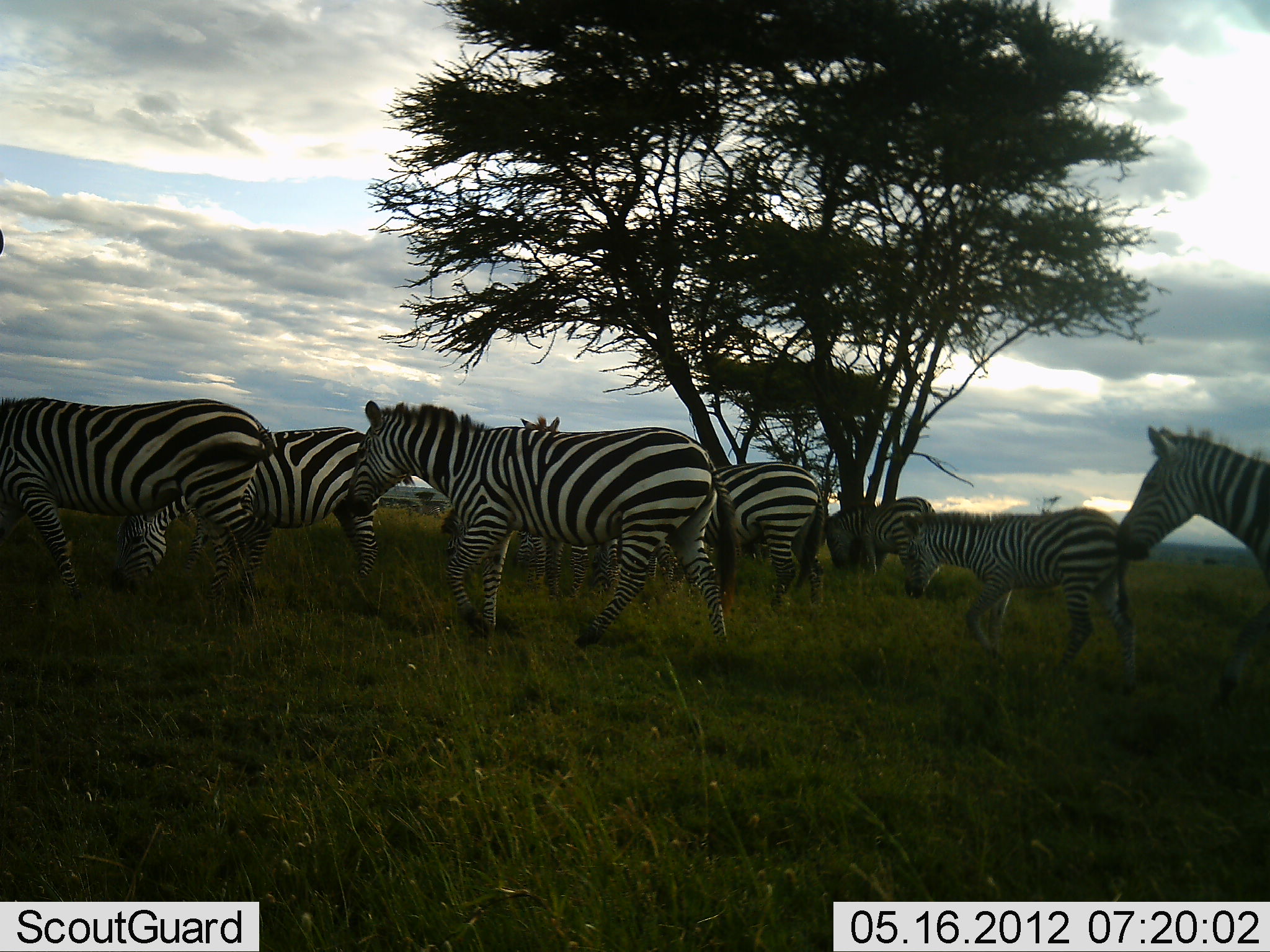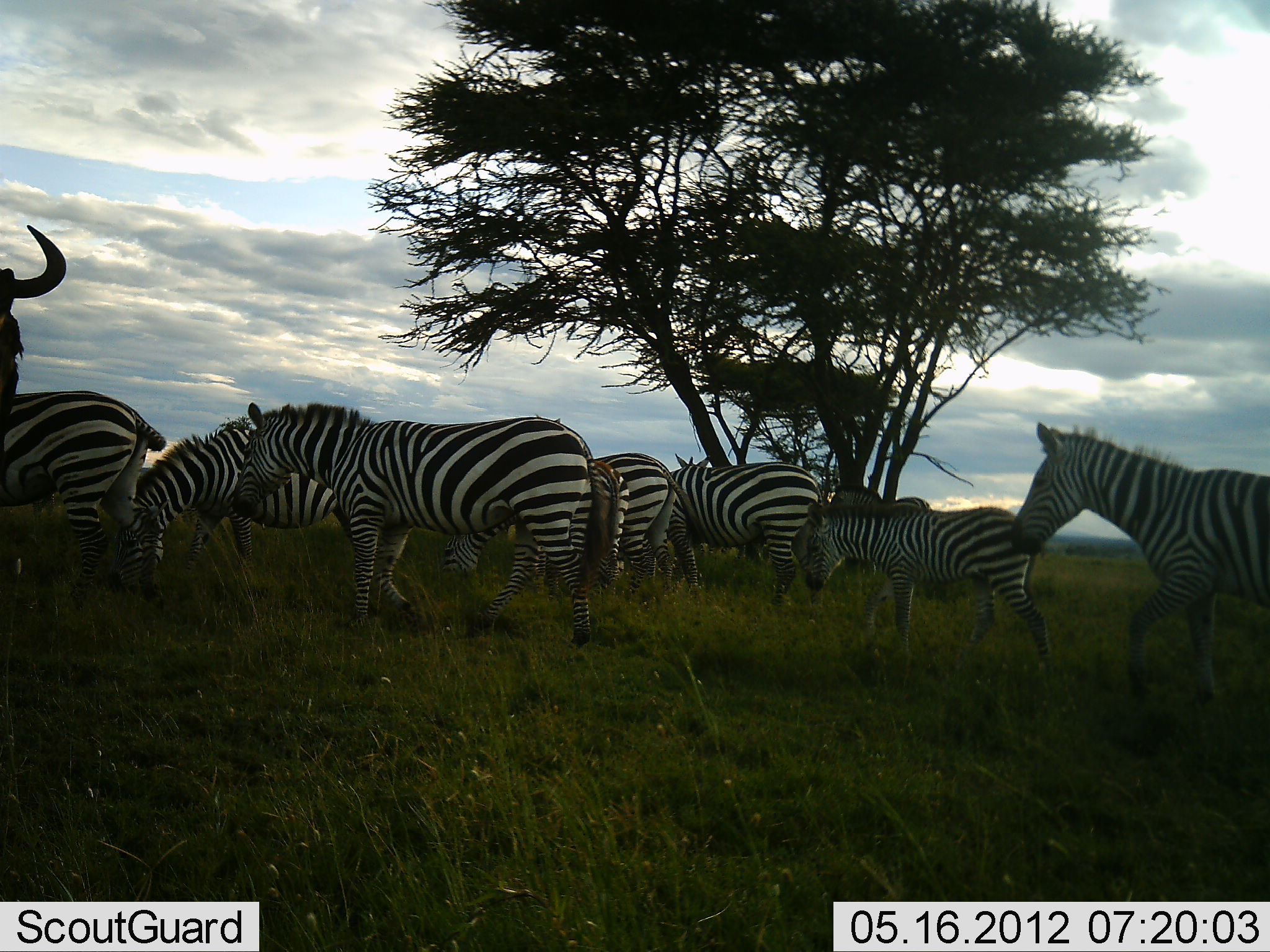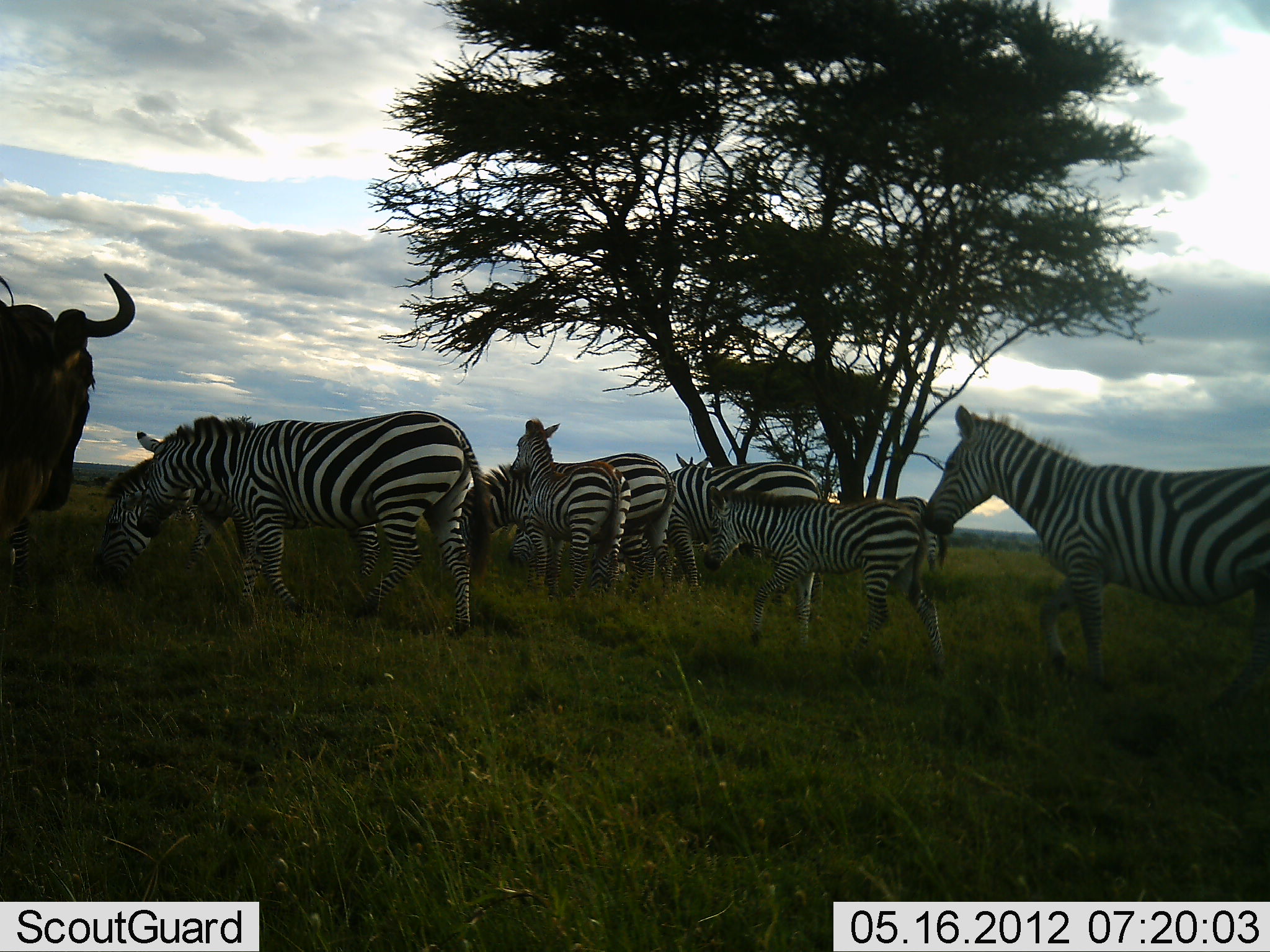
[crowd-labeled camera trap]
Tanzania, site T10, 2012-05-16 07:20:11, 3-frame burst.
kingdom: Animalia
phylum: Chordata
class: Mammalia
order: Perissodactyla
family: Equidae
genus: Equus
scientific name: Equus quagga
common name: plains zebra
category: zebra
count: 8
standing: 10%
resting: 0%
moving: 90%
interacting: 0%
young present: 10%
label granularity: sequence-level